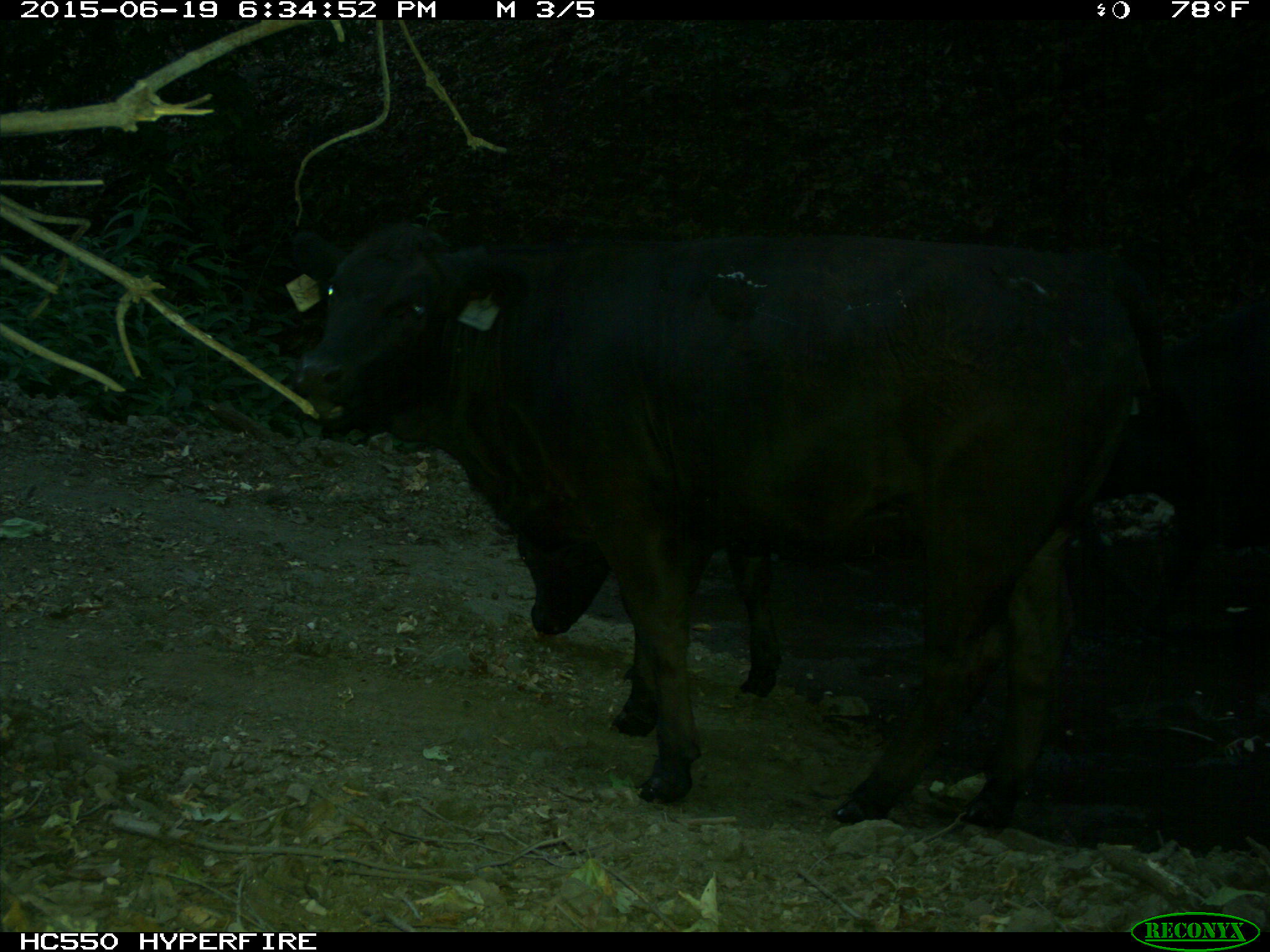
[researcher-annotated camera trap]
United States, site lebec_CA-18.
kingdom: Animalia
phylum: Chordata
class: Mammalia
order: Artiodactyla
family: Bovidae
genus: Bos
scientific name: Bos taurus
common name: domestic cow